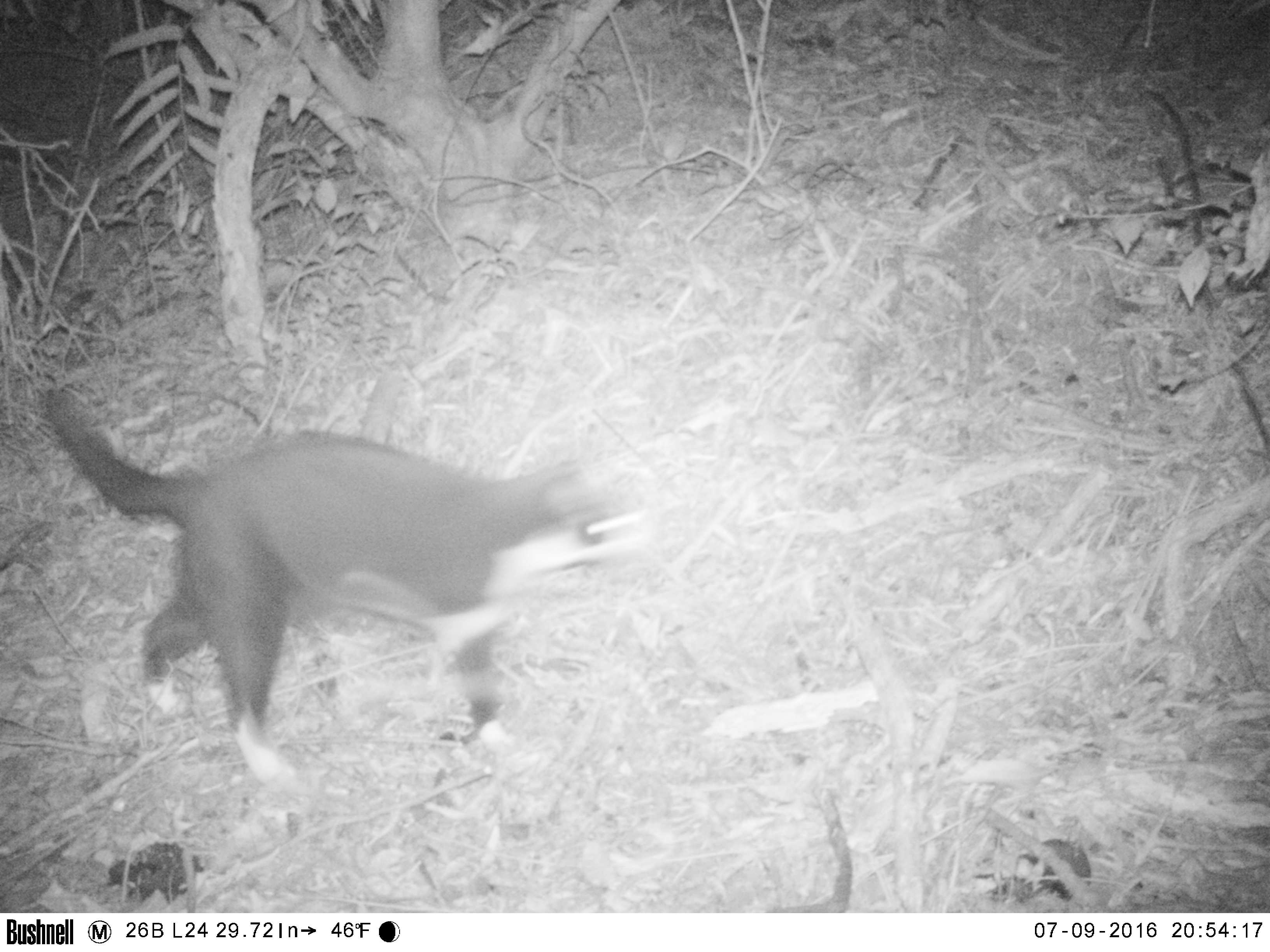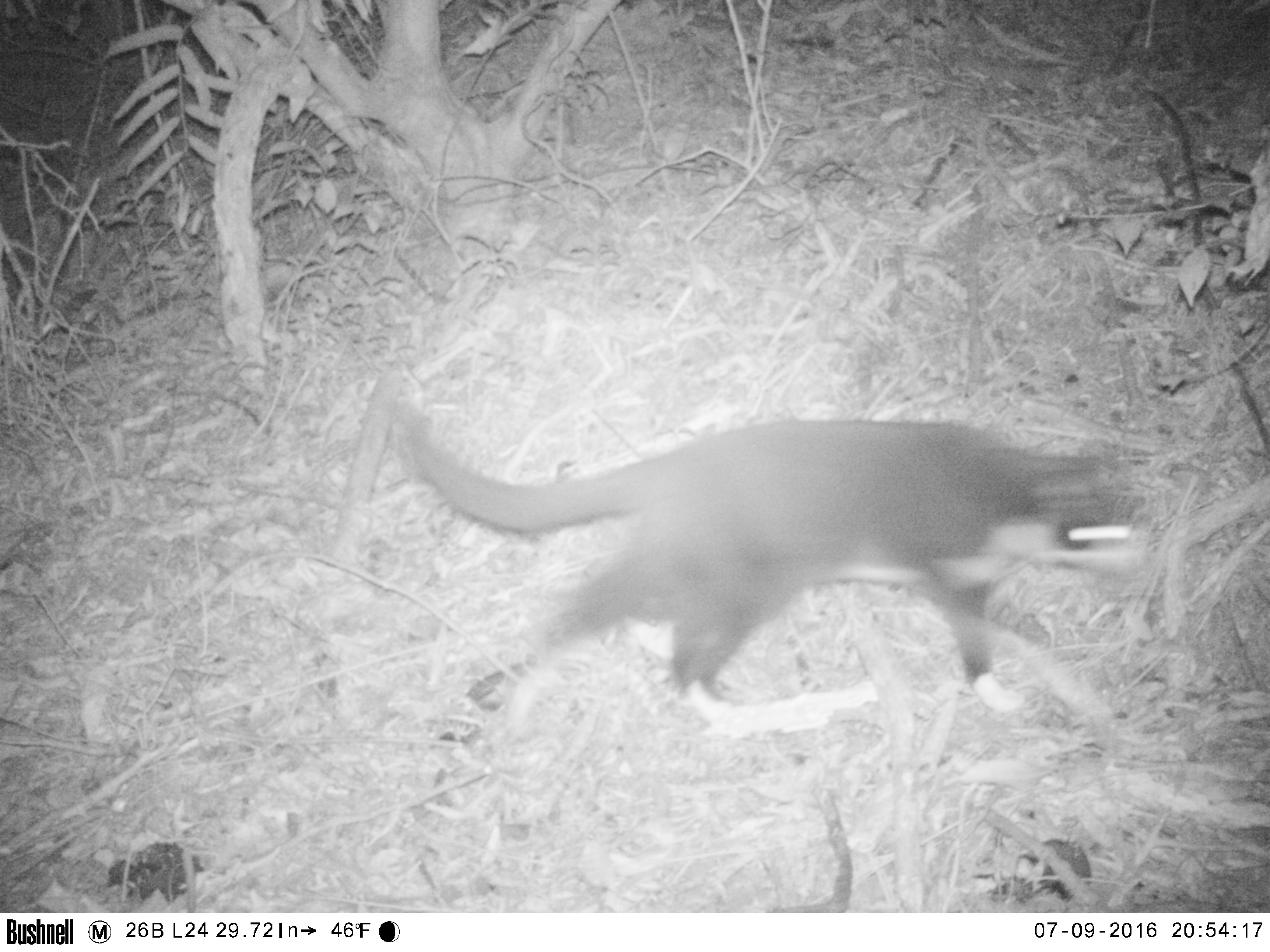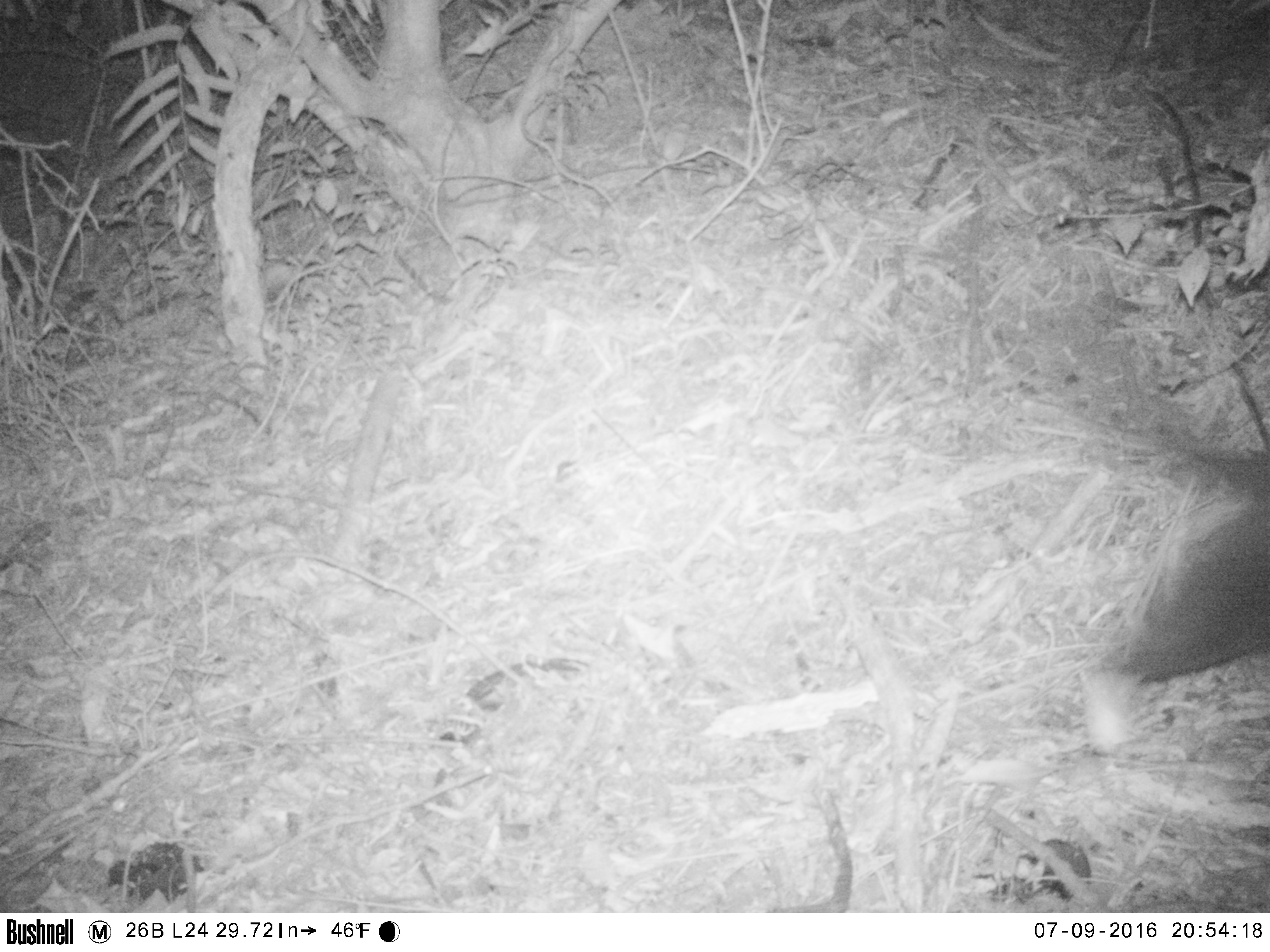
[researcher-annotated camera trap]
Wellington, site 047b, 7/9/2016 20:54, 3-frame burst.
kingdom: Animalia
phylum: Chordata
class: Mammalia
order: Carnivora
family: Felidae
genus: Felis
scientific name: Felis catus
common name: cat